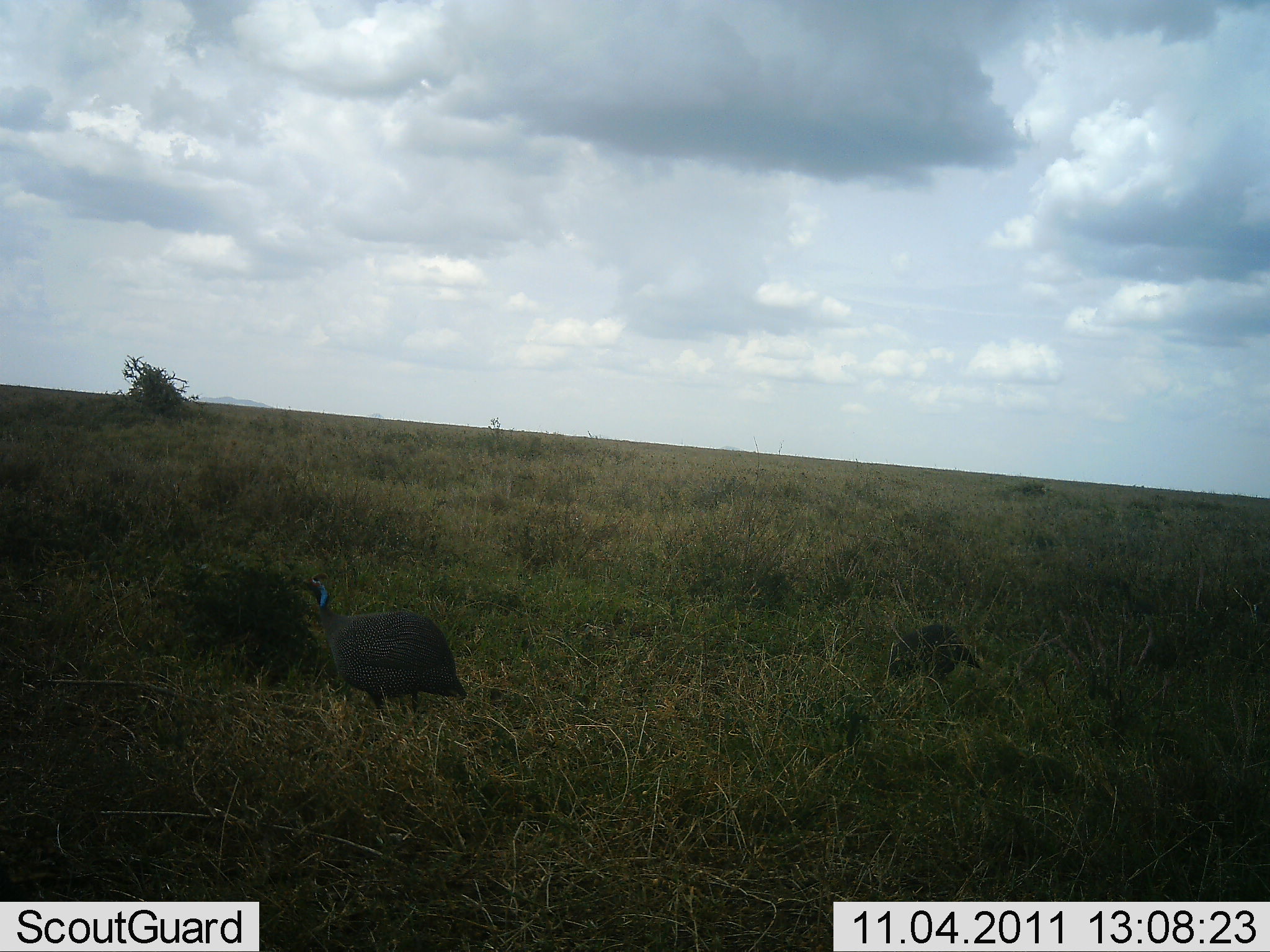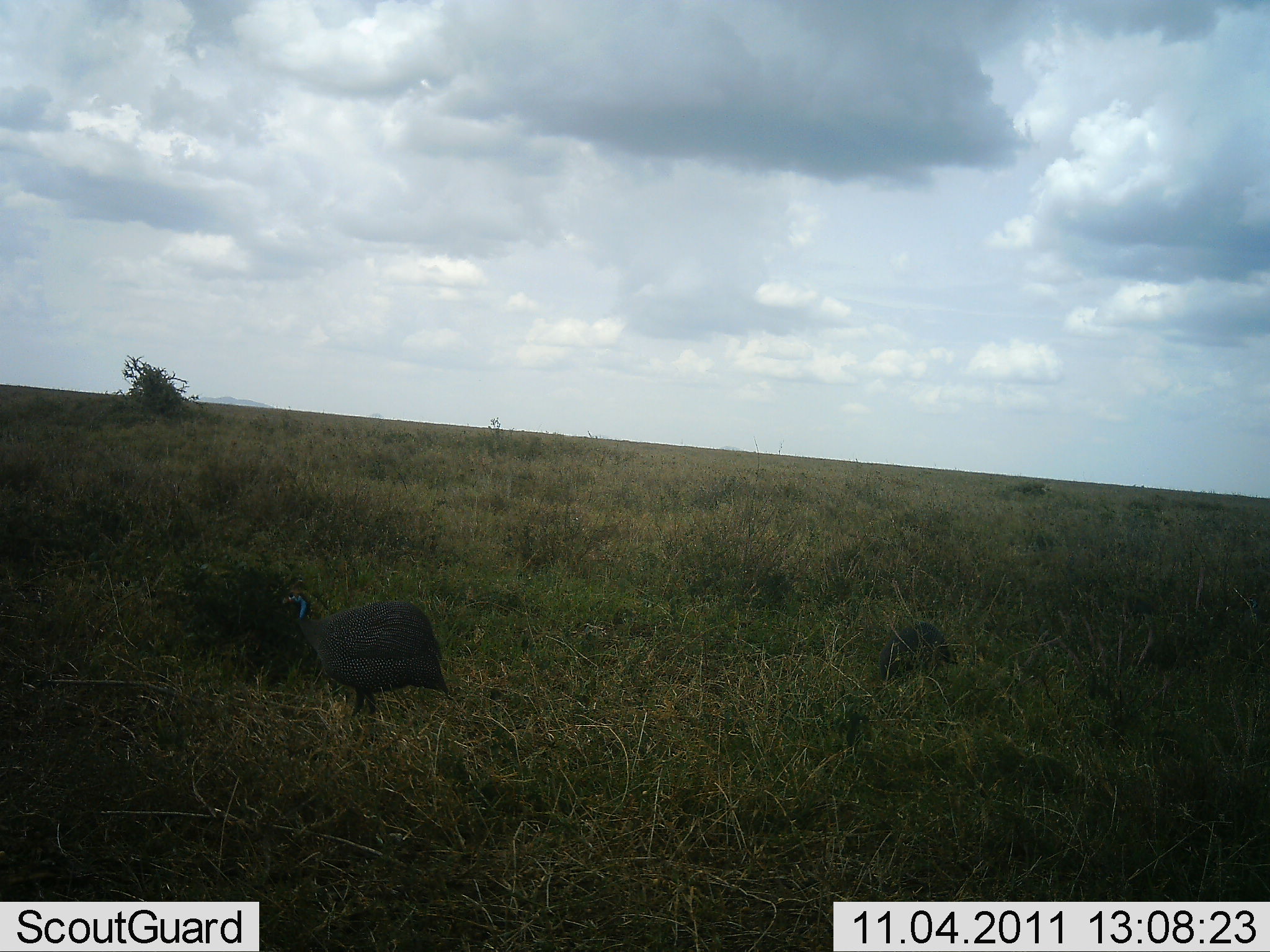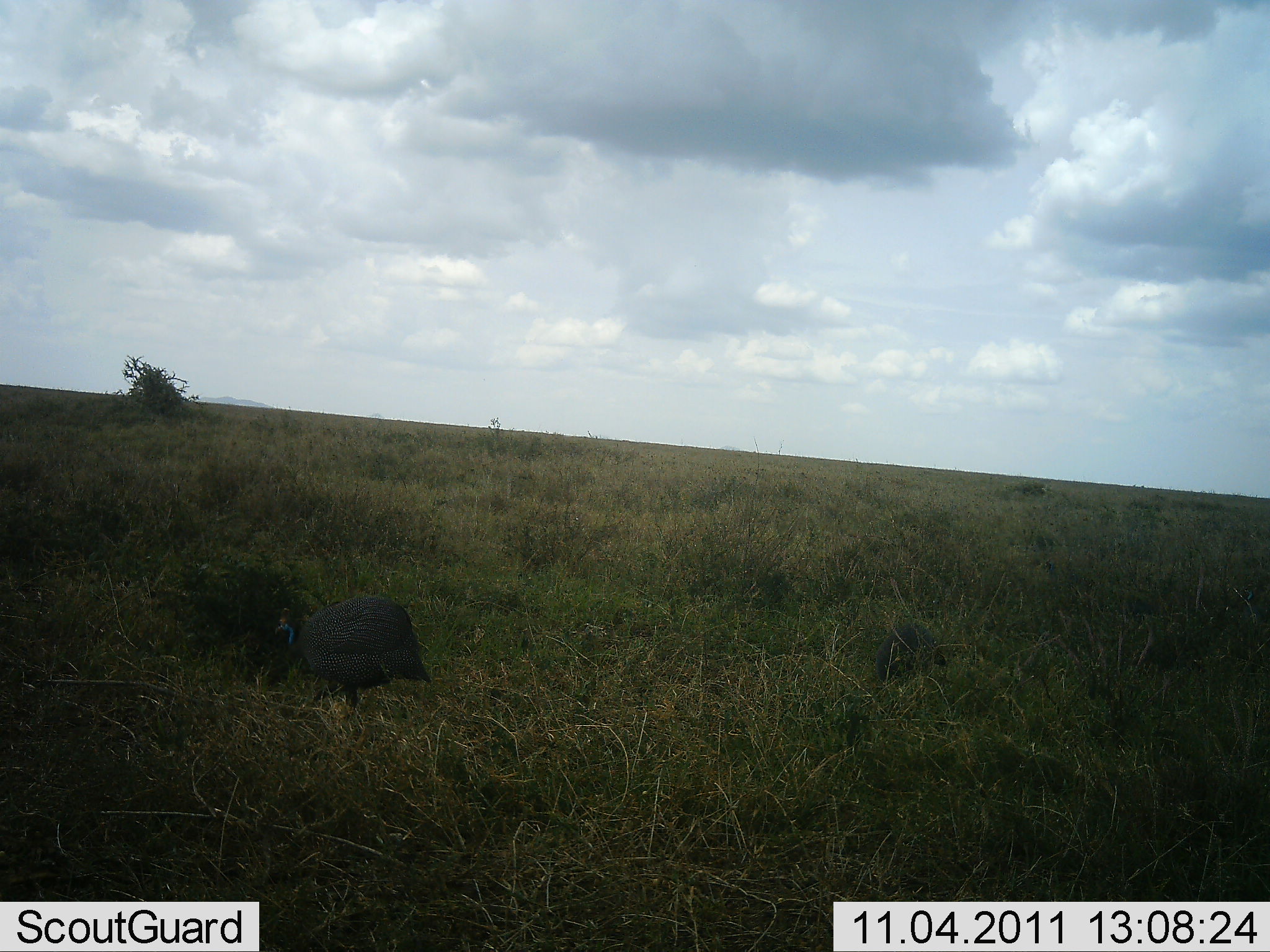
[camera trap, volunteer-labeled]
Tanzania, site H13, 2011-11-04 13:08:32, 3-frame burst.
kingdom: Animalia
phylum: Chordata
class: Aves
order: Galliformes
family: Numididae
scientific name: Numididae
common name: guinea fowl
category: guineafowl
Guineafowl (guinea fowl) (Numididae), count 2. Behavior (volunteer vote fractions): standing 36%, resting 0%, moving 50%, interacting 0%. Young present (vote fraction): 0%. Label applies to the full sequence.